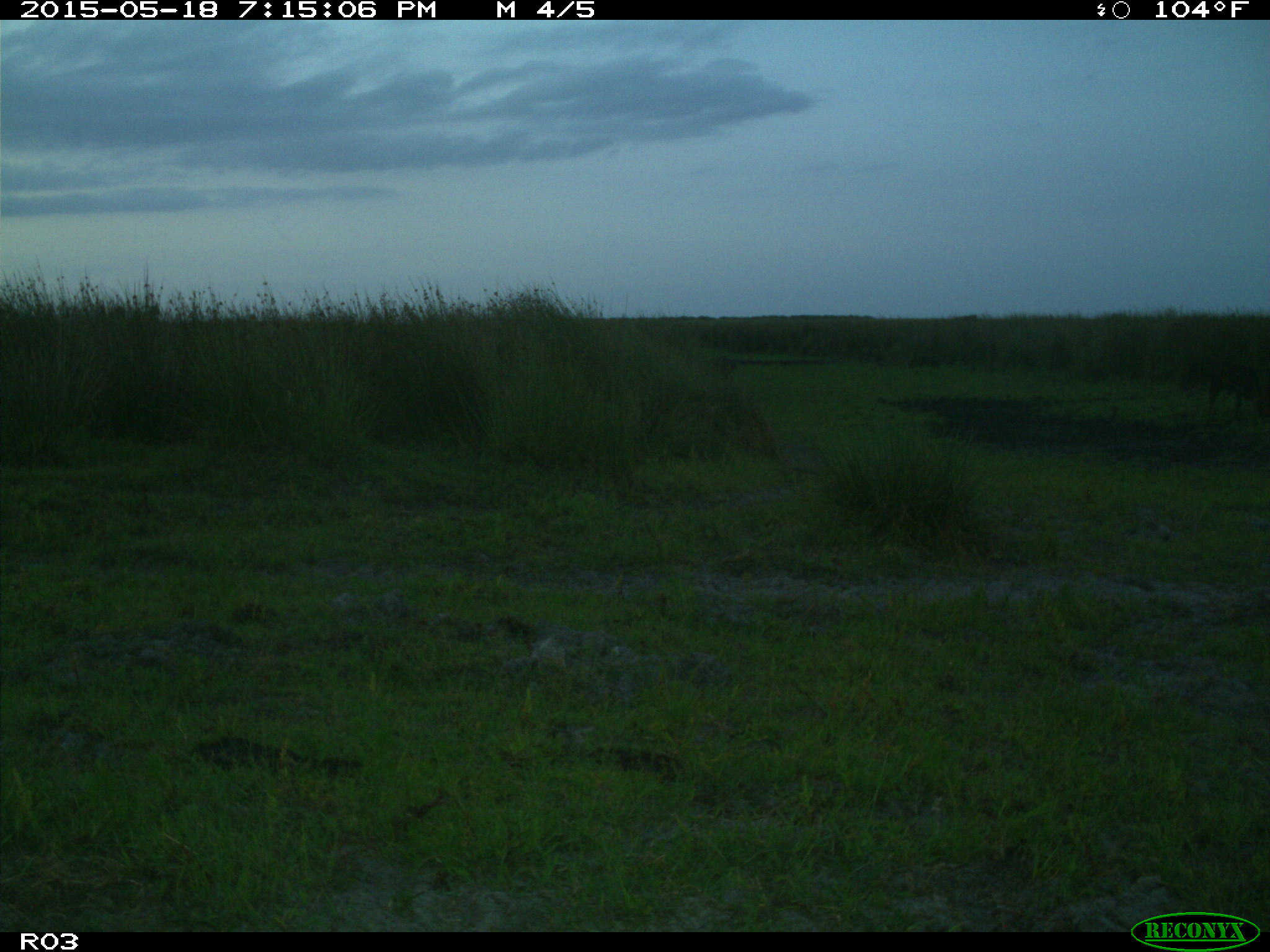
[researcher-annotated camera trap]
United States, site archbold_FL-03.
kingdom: Animalia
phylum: Chordata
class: Mammalia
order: Artiodactyla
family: Bovidae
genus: Bos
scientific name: Bos taurus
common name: domestic cow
Bos taurus (domestic cow).